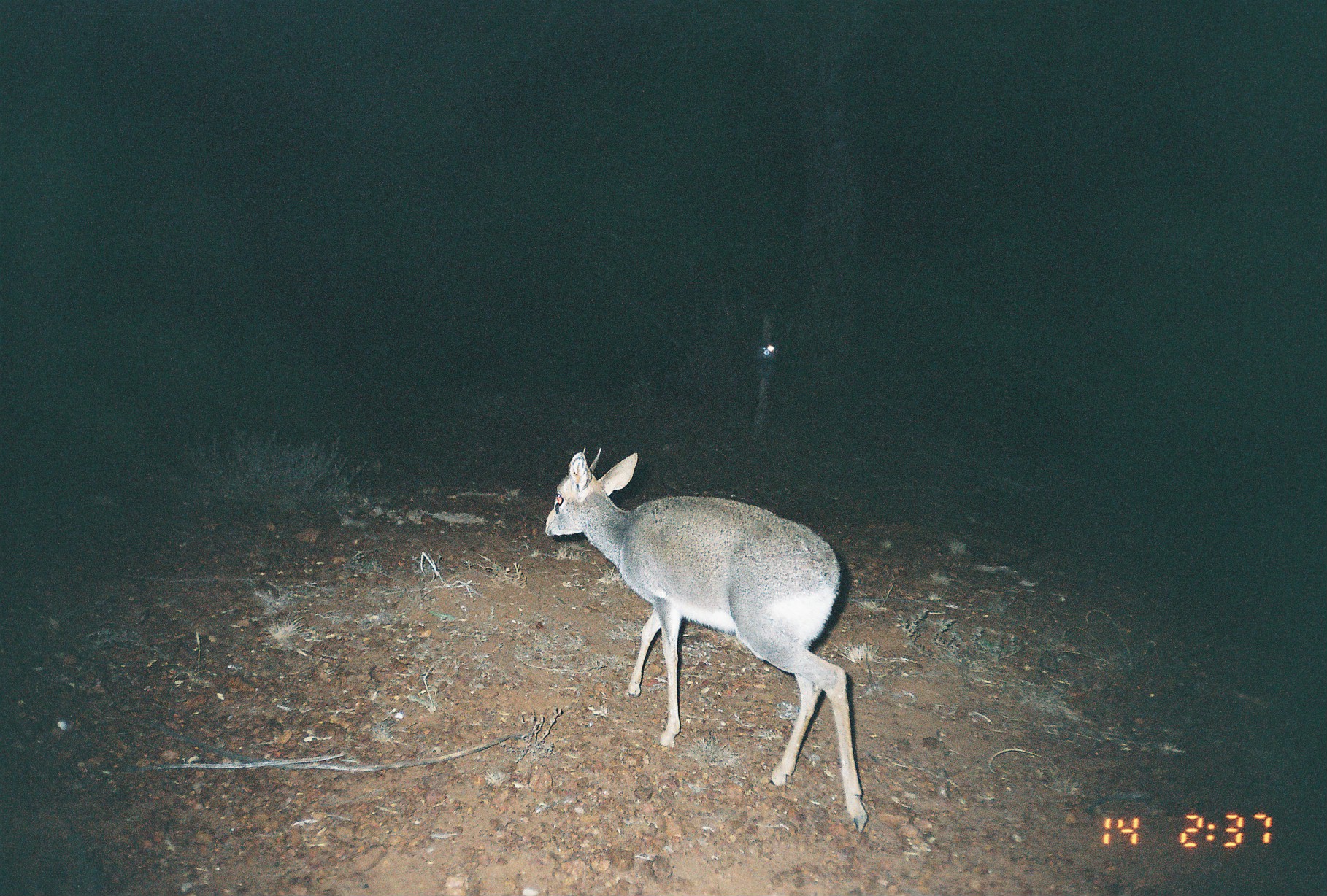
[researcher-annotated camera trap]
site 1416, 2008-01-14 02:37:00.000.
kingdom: Animalia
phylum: Chordata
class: Mammalia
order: Artiodactyla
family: Bovidae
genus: Madoqua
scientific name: Madoqua guentheri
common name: günther's dik-dik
Madoqua guentheri (günther's dik-dik), count 1.